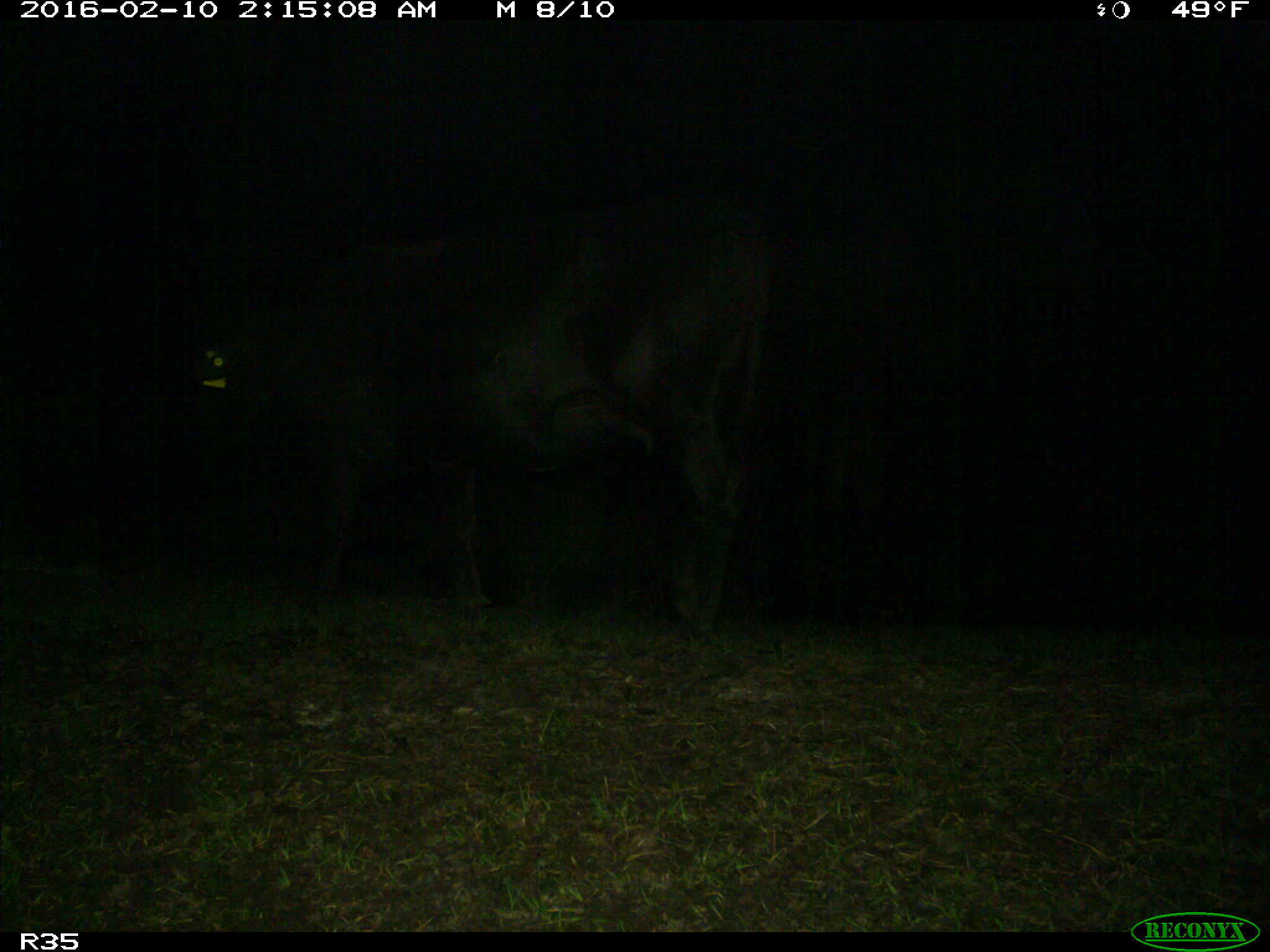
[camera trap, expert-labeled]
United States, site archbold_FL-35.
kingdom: Animalia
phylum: Chordata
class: Mammalia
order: Artiodactyla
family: Bovidae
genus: Bos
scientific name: Bos taurus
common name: domestic cow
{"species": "Bos taurus (domestic cow)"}